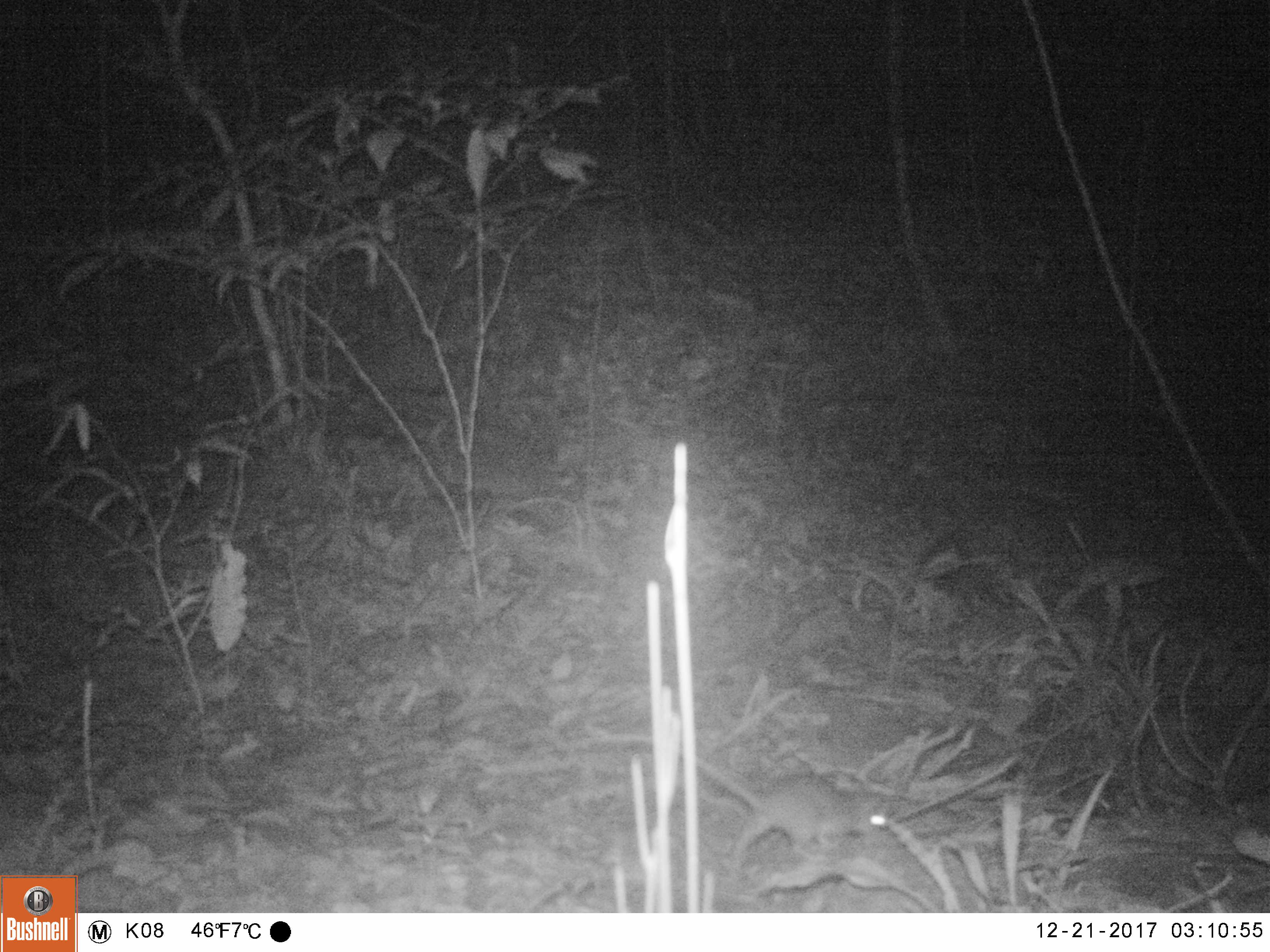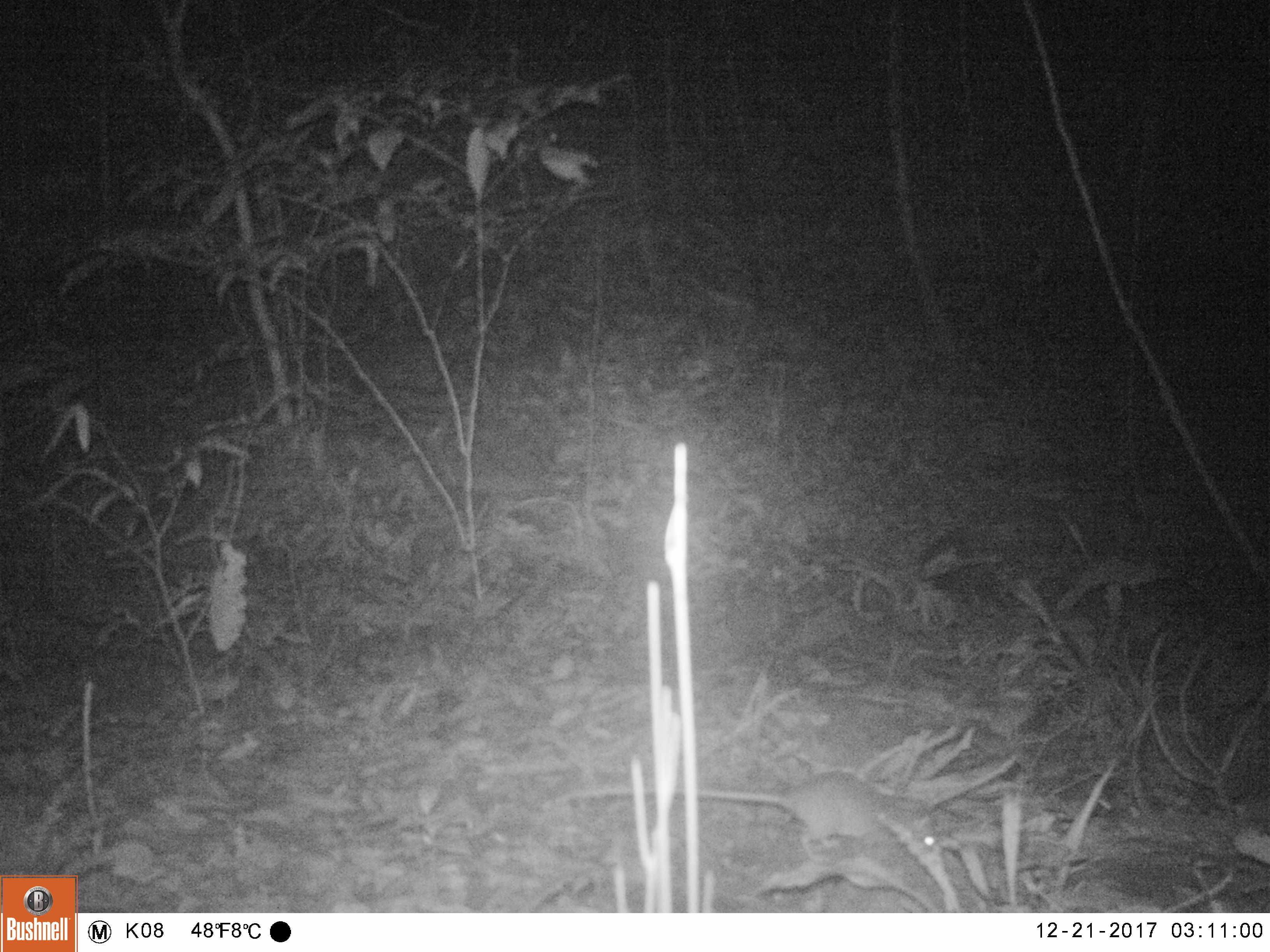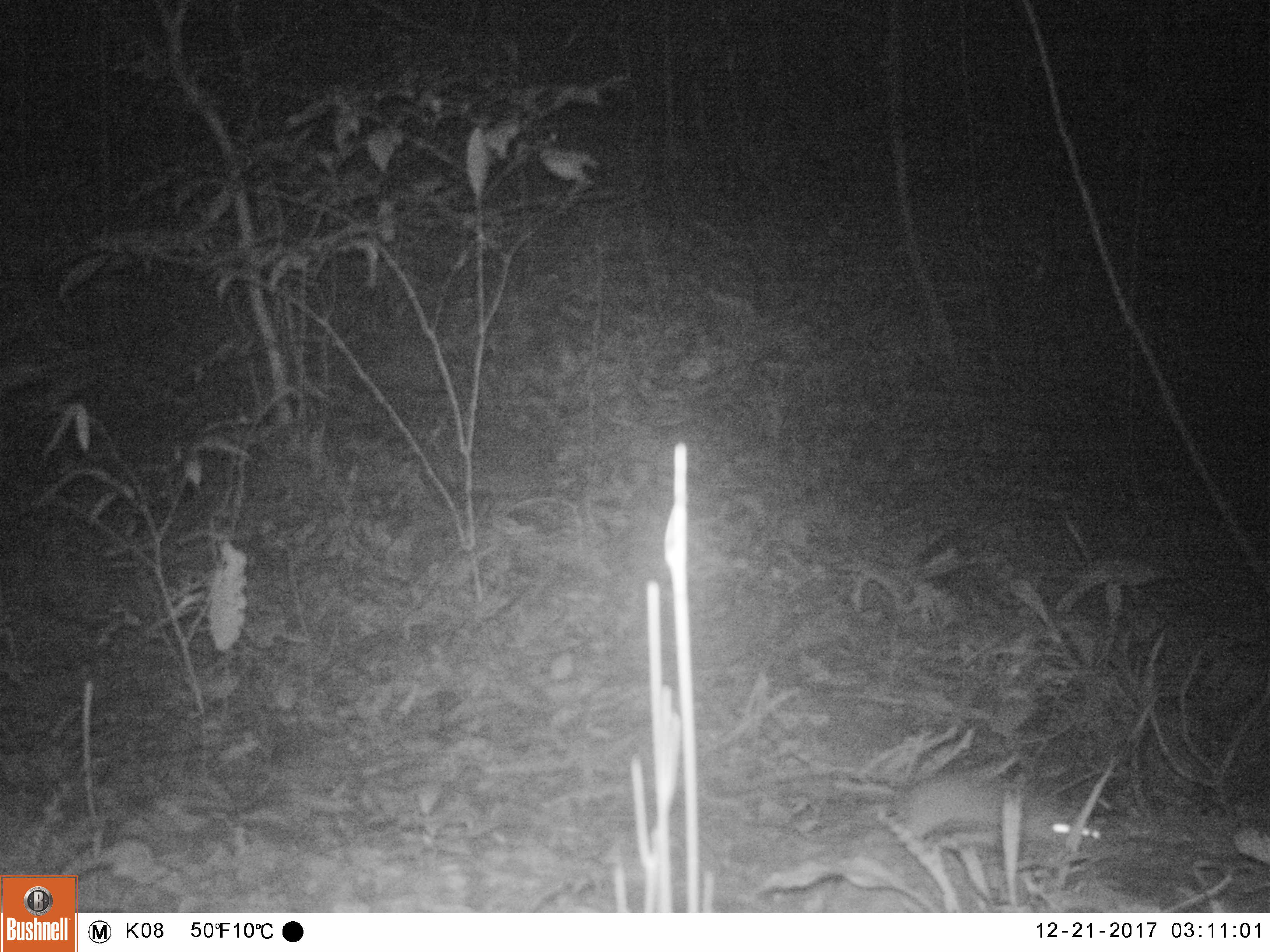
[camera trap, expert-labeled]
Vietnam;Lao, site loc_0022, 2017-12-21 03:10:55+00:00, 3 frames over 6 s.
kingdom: Animalia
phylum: Chordata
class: Mammalia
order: Rodentia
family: Muridae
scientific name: Muridae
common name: old-world mice and rats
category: unidentified murid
Unidentified murid (old-world mice and rats) (Muridae). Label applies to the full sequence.